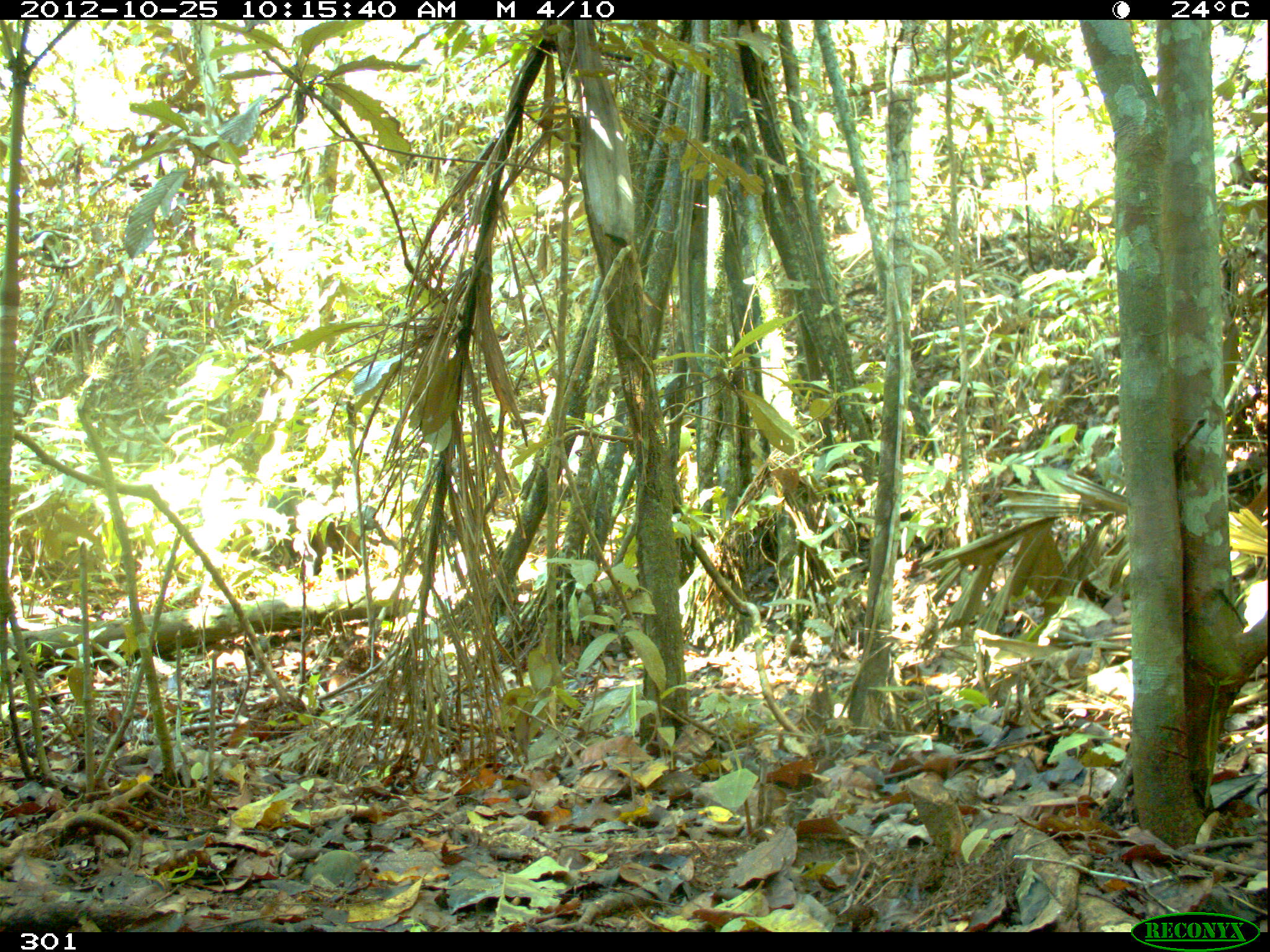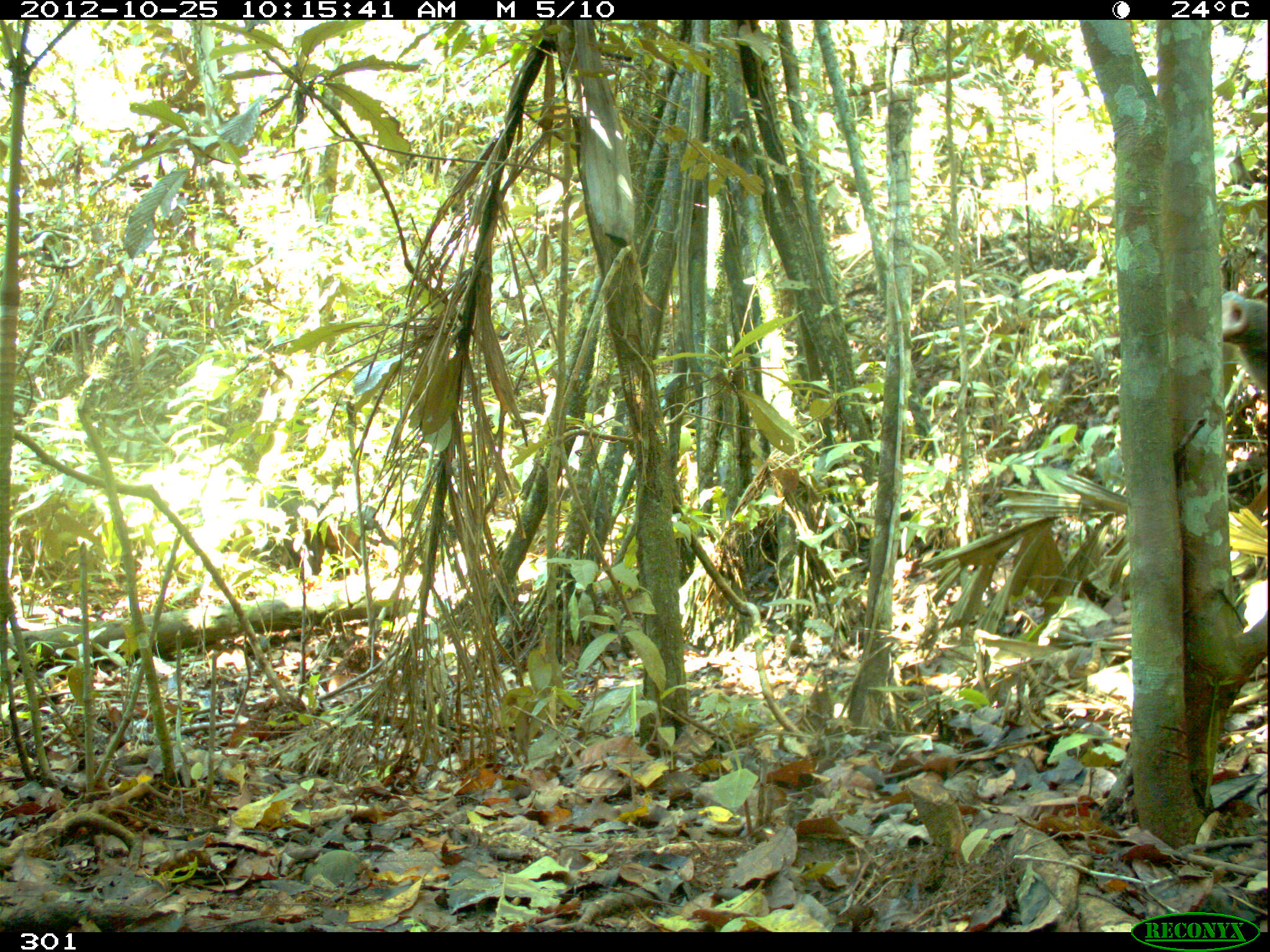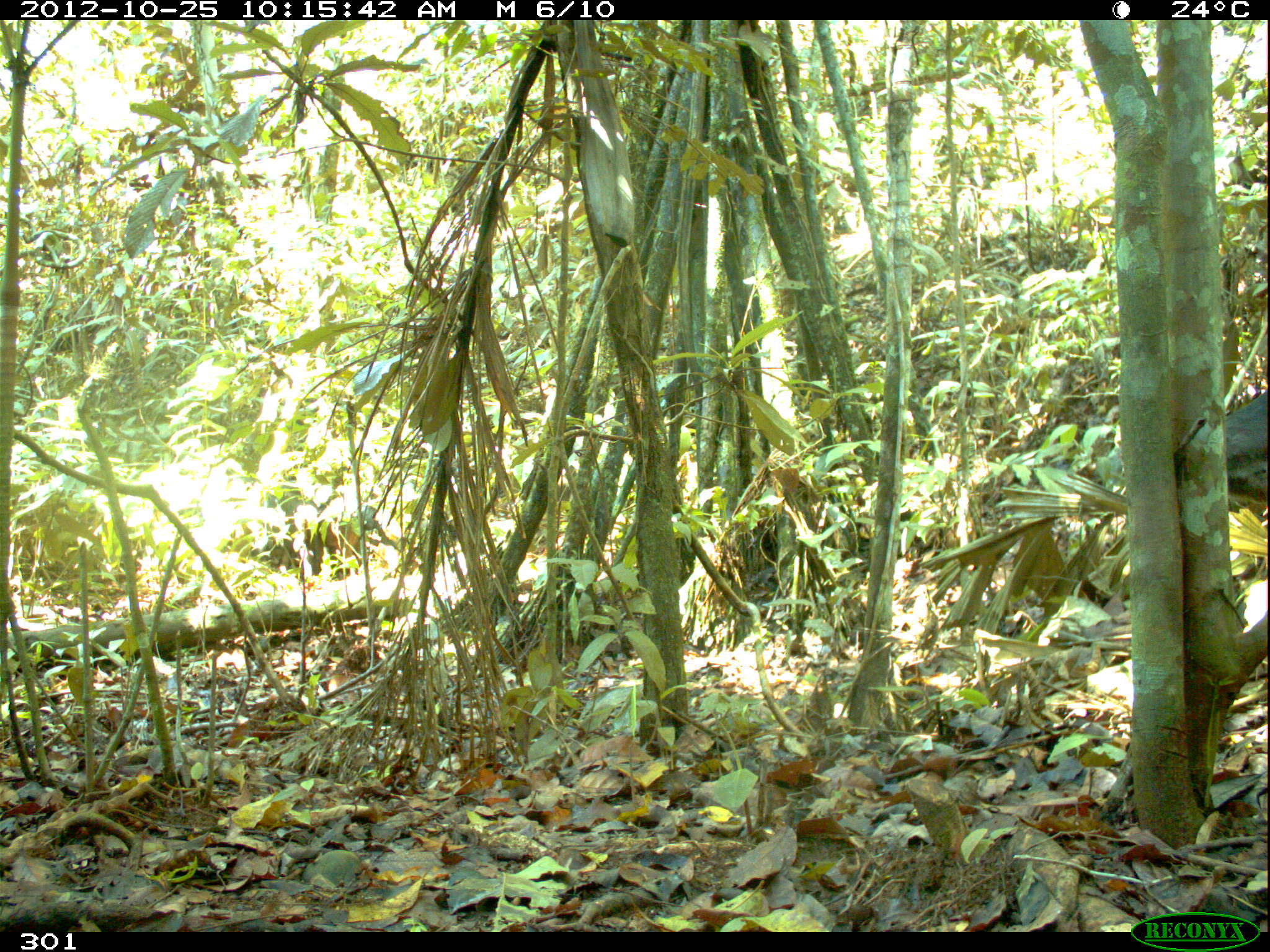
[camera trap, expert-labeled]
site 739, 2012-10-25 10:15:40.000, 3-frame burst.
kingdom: Animalia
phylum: Chordata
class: Mammalia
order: Artiodactyla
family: Tayassuidae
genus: Tayassu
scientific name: Tayassu pecari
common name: white-lipped peccary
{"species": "Tayassu pecari (white-lipped peccary)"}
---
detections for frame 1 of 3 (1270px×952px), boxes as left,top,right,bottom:
tayassu pecari: 266,484,379,580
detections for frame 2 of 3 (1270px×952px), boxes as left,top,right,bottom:
tayassu pecari: 267,475,377,577; 1223,290,1267,395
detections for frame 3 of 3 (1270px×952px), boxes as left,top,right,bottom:
tayassu pecari: 272,480,377,580; 1223,384,1270,511